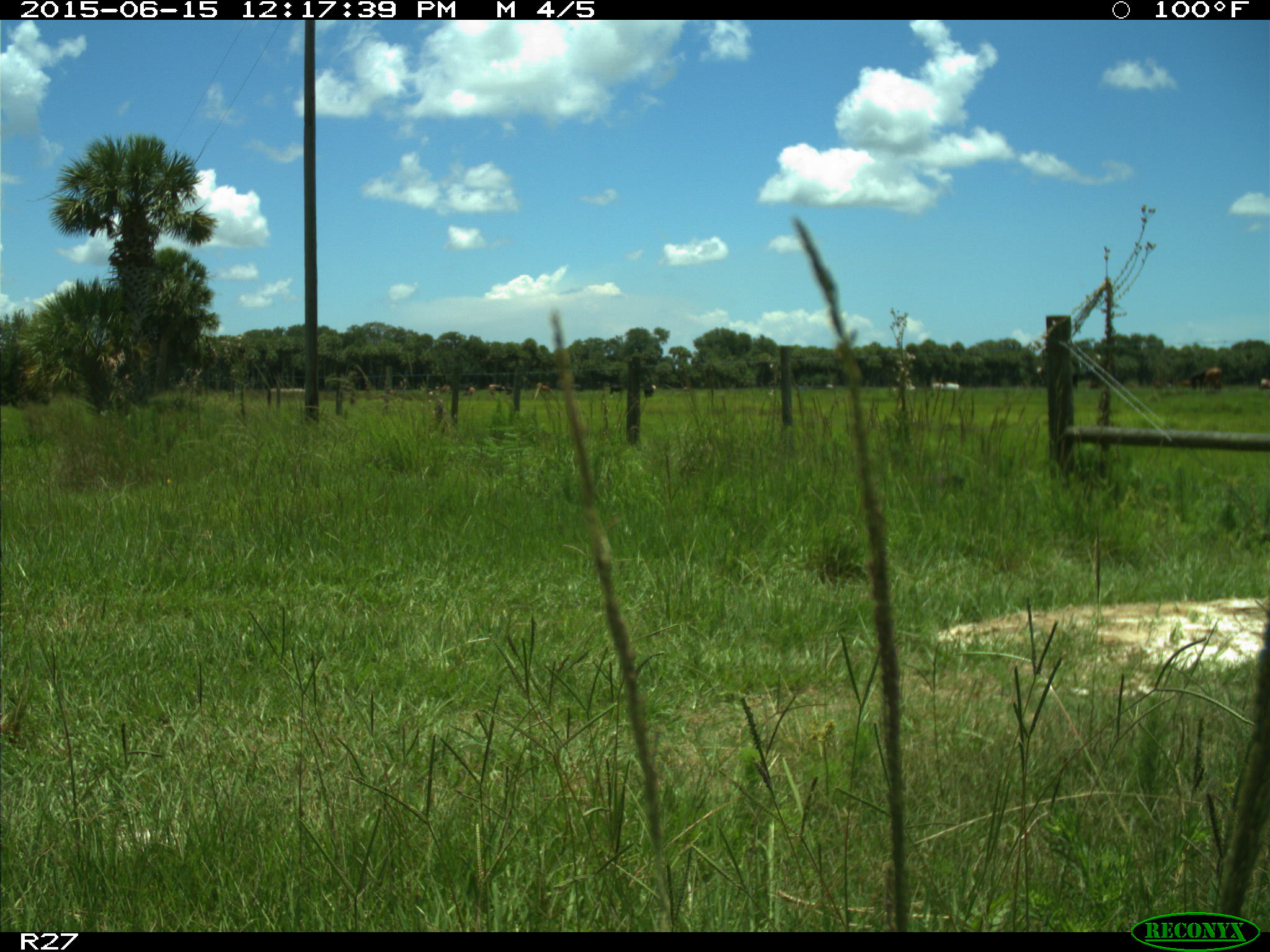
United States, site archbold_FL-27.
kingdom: Animalia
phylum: Chordata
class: Mammalia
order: Artiodactyla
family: Bovidae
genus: Bos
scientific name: Bos taurus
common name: domestic cow